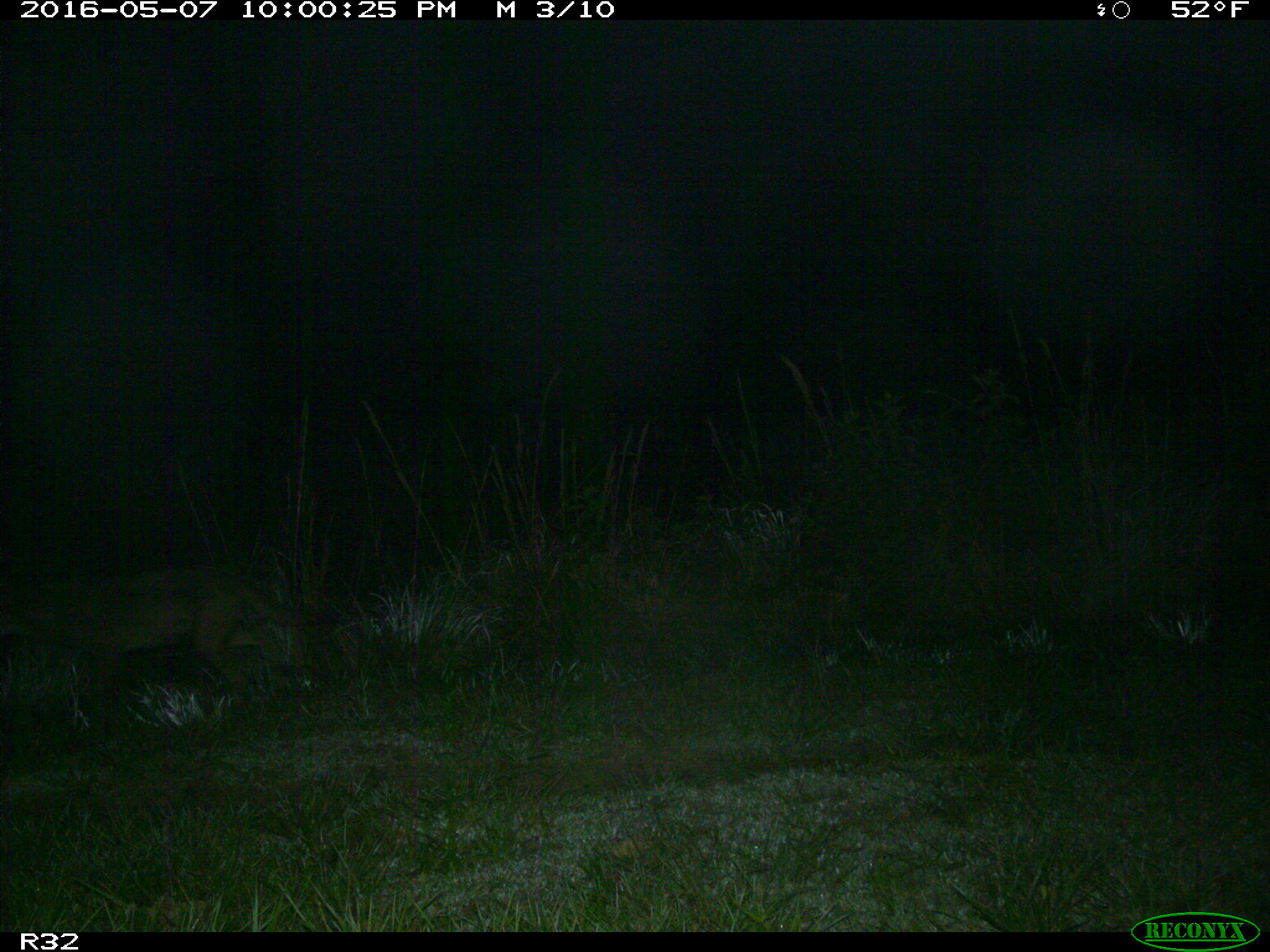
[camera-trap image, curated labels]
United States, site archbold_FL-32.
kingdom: Animalia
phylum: Chordata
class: Mammalia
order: Carnivora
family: Canidae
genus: Canis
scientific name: Canis latrans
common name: coyote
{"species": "Canis latrans (coyote)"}